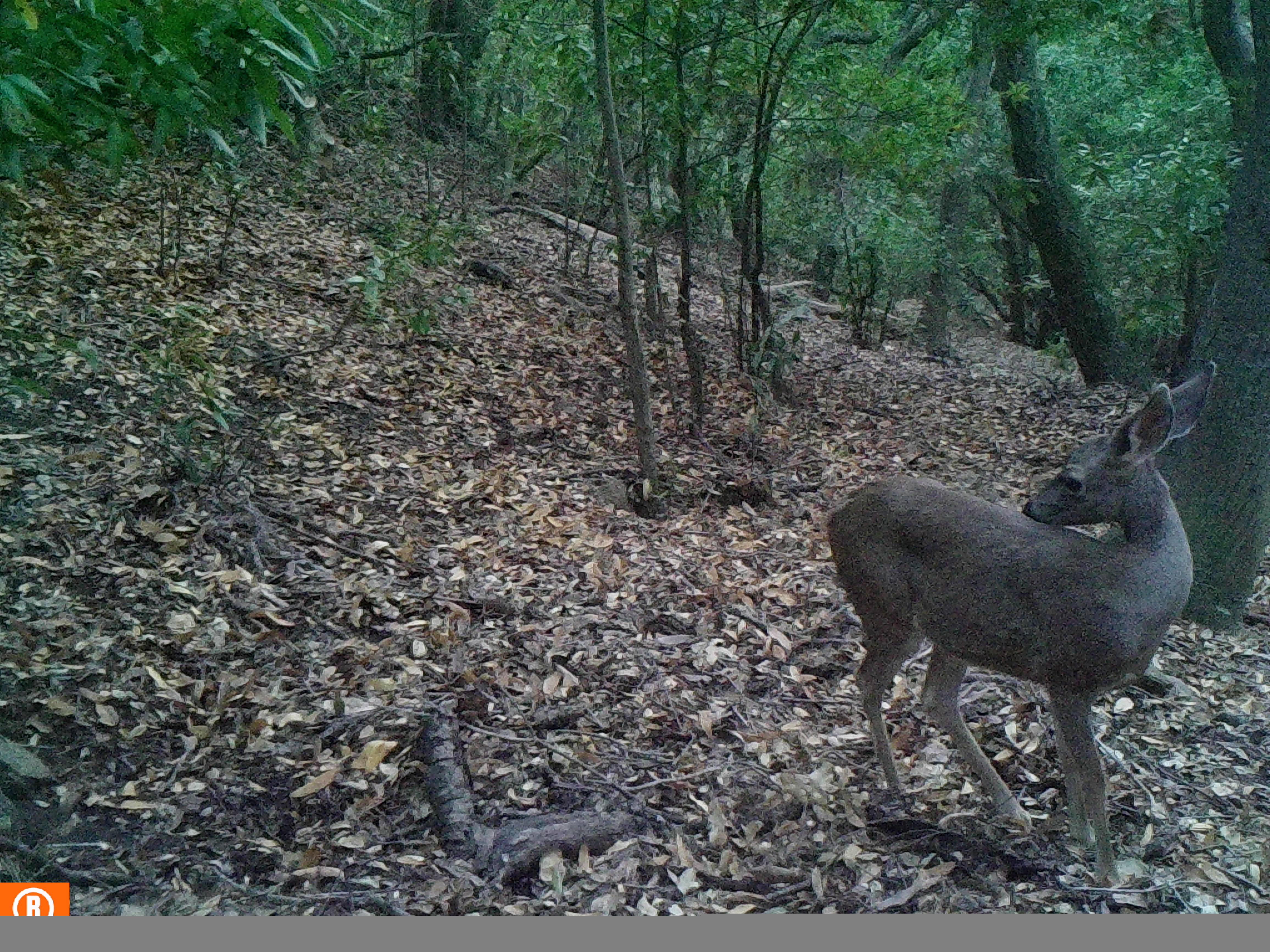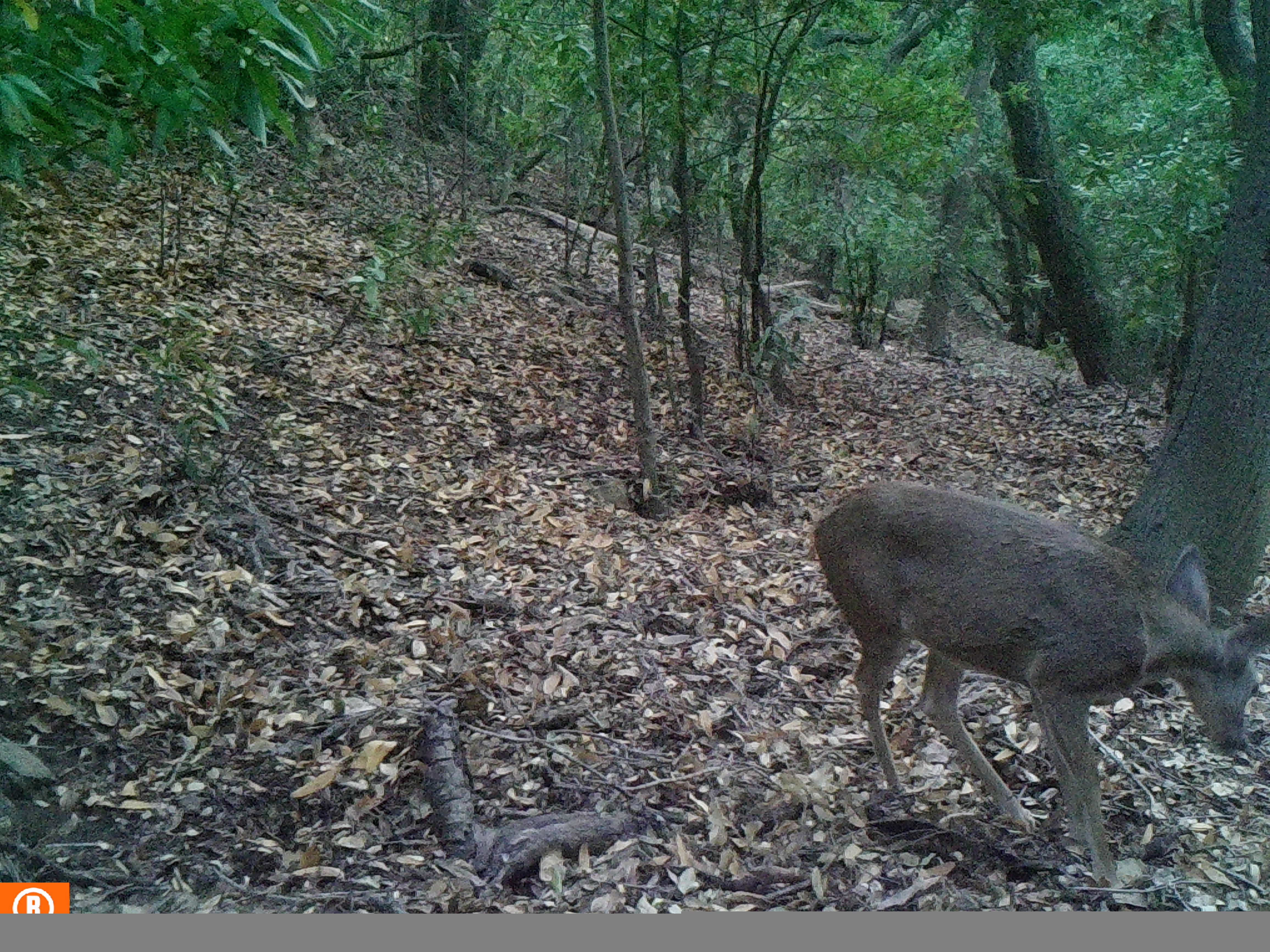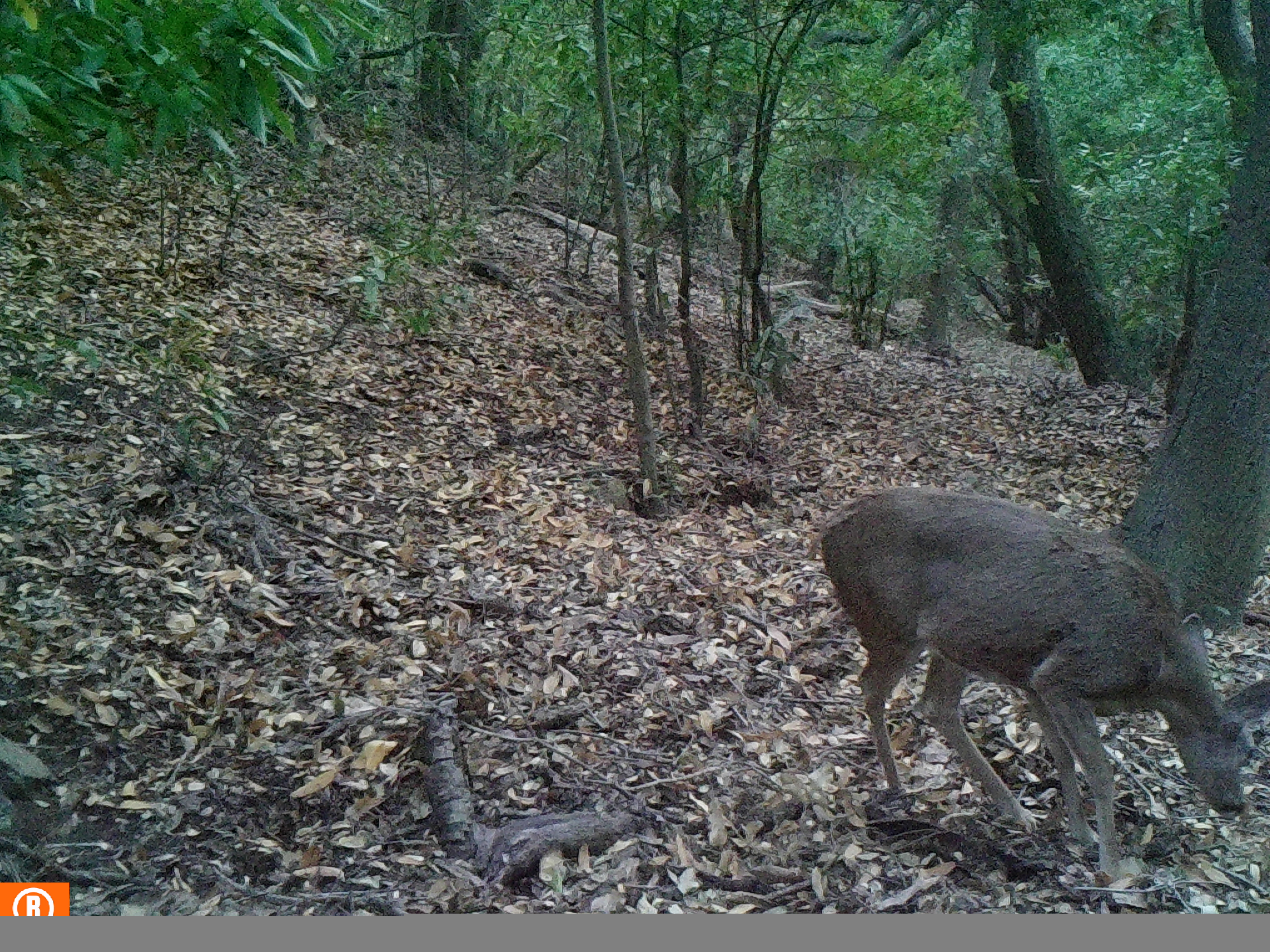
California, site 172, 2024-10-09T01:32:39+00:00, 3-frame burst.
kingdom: Animalia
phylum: Chordata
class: Mammalia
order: Artiodactyla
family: Cervidae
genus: Odocoileus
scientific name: Odocoileus hemionus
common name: mule deer